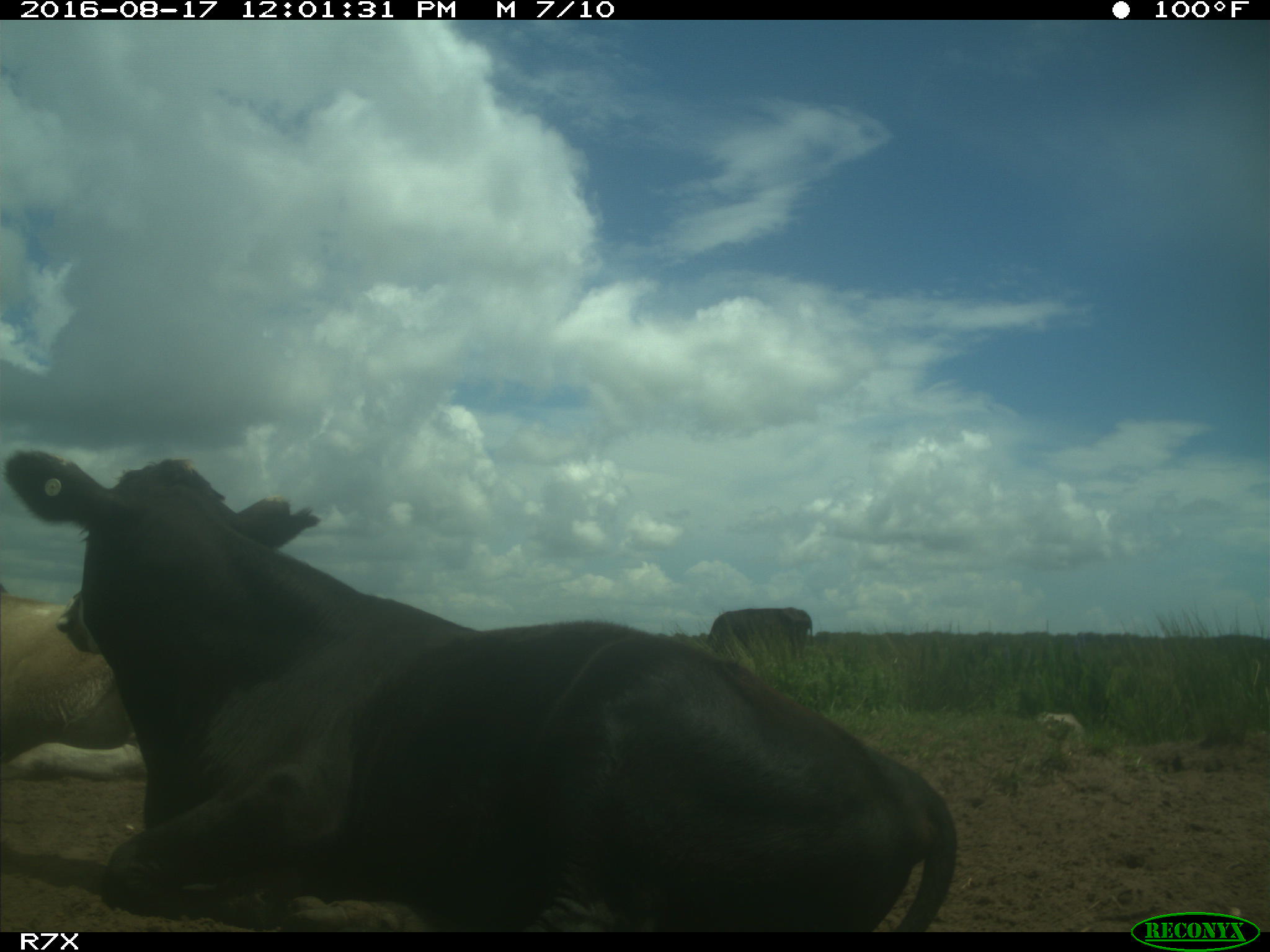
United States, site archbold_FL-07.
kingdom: Animalia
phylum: Chordata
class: Mammalia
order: Artiodactyla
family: Bovidae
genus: Bos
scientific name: Bos taurus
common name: domestic cow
Bos taurus (domestic cow).